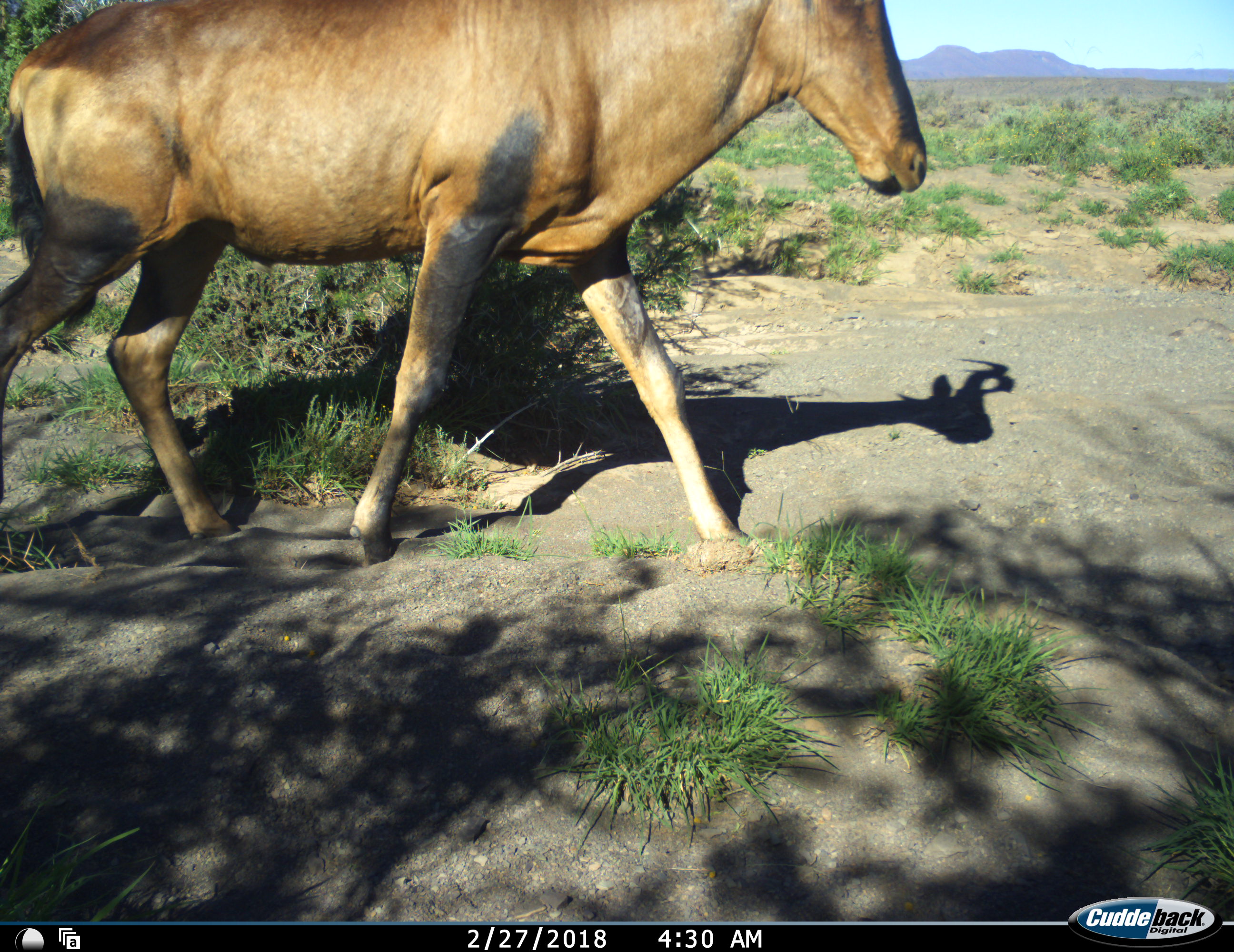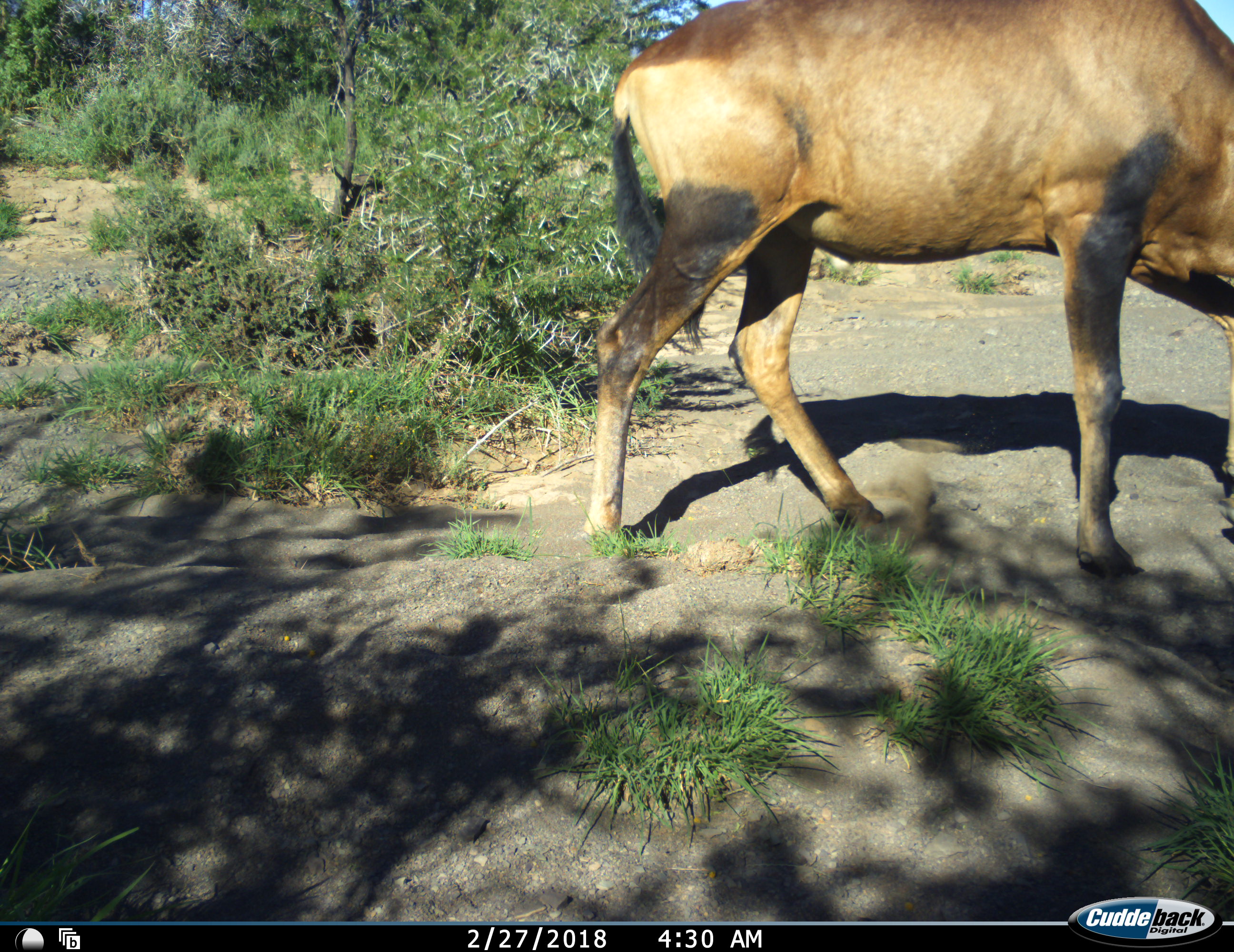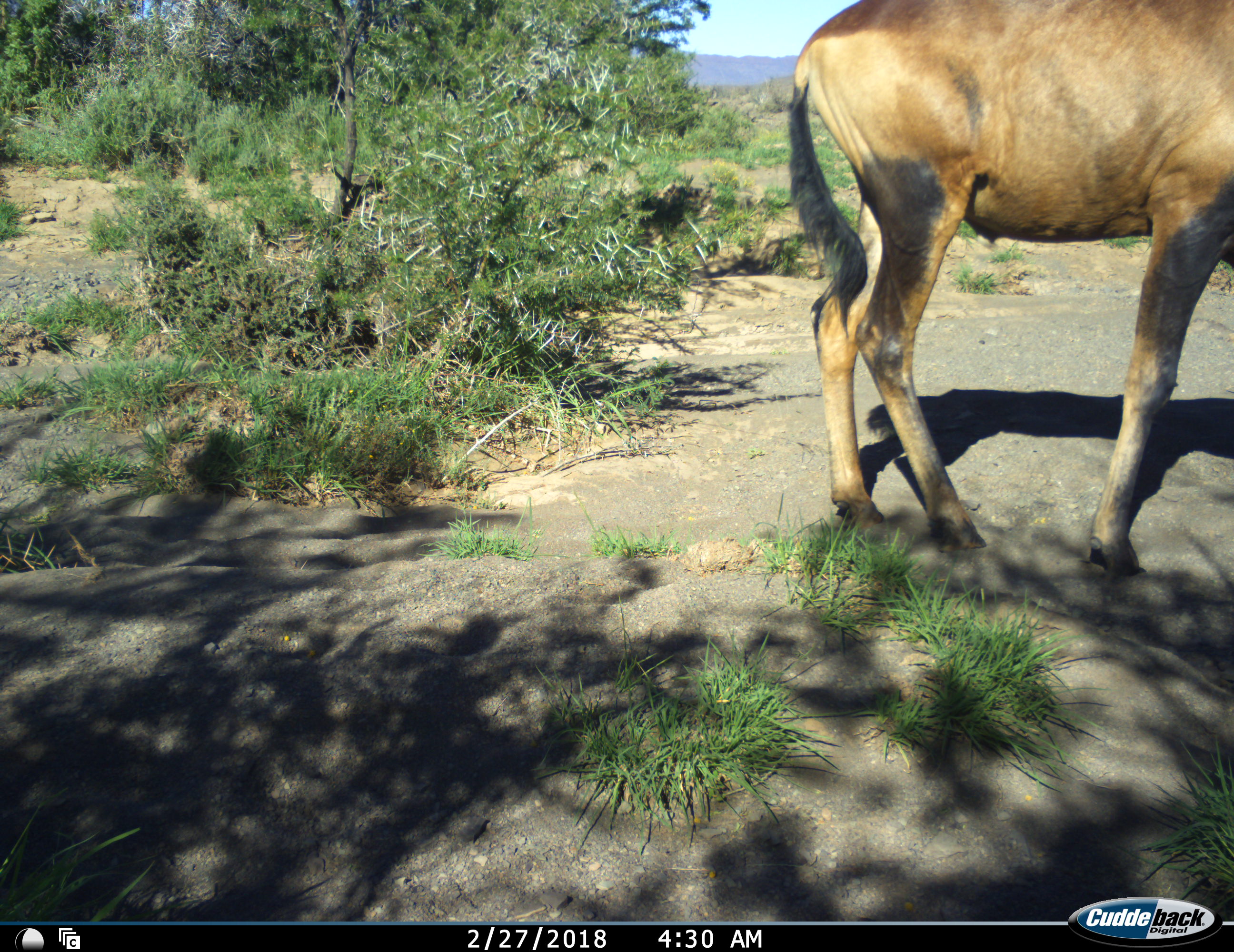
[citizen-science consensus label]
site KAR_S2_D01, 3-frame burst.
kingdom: Animalia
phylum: Chordata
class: Mammalia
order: Artiodactyla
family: Bovidae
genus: Alcelaphus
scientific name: Alcelaphus buselaphus caama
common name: red hartebeest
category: hartebeestred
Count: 1.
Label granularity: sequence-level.